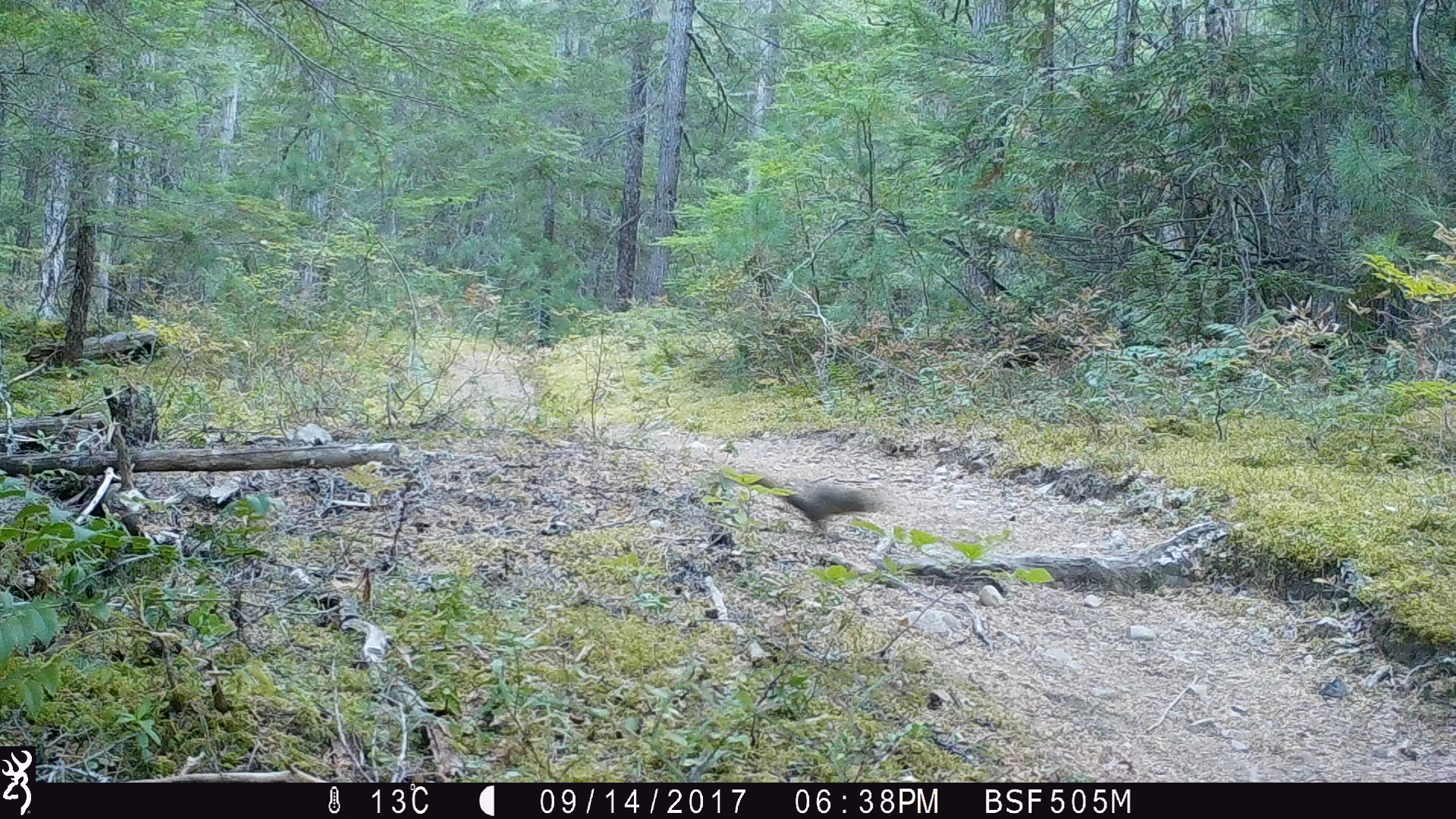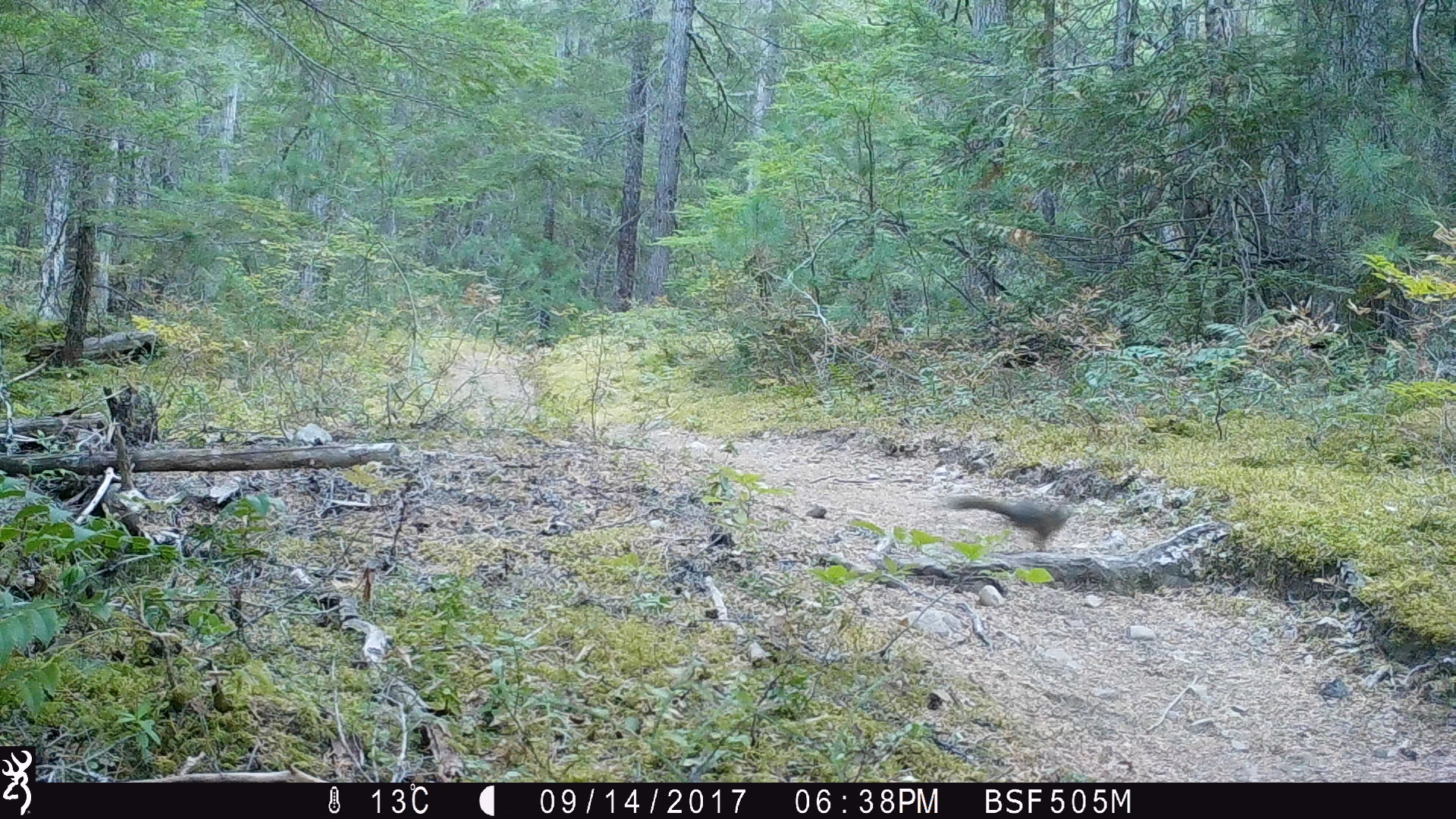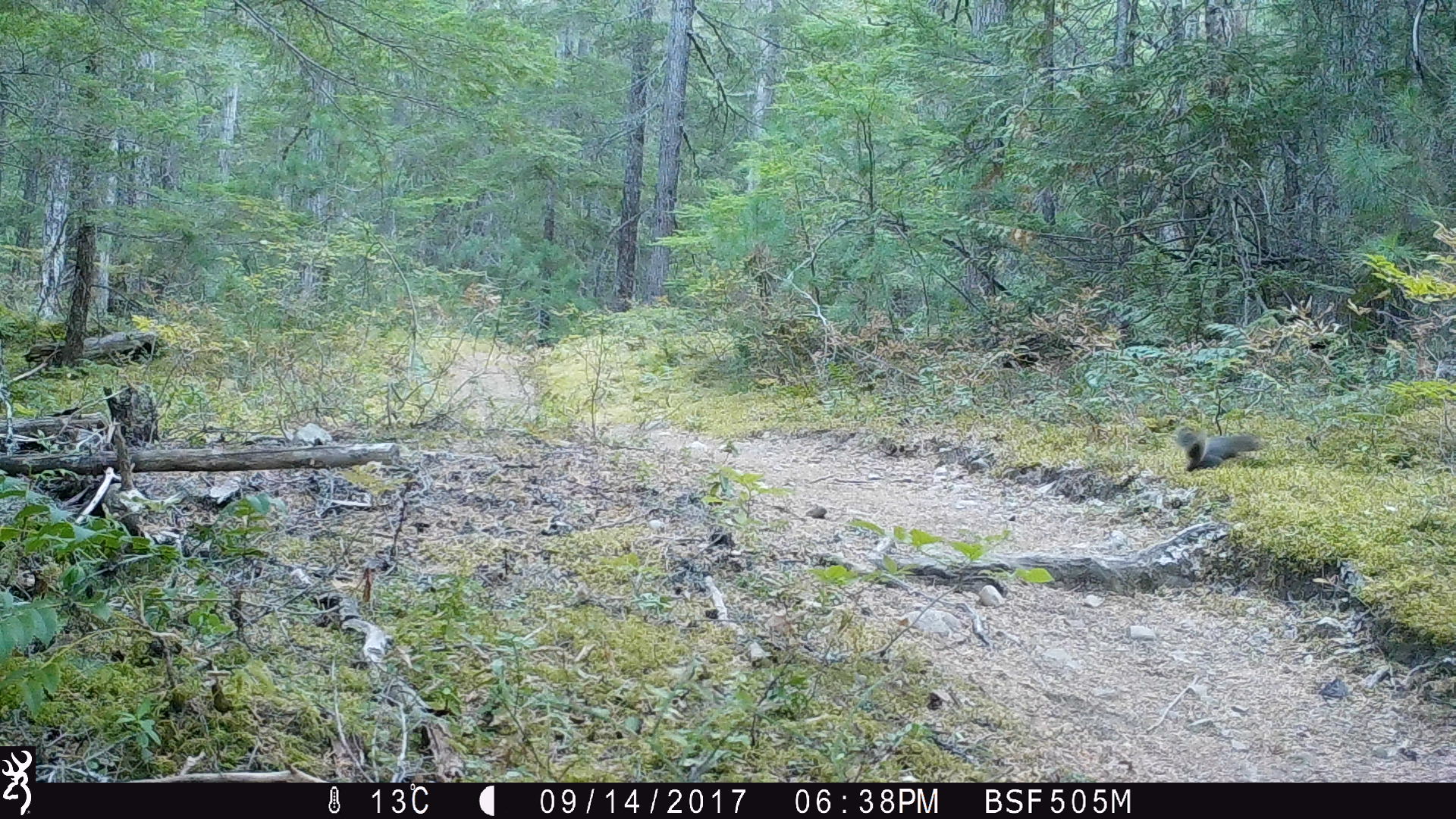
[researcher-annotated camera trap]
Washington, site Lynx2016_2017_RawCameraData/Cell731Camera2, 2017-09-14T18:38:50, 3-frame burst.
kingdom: Animalia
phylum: Chordata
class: Mammalia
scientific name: Mammalia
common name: small mammal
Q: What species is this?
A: Small mammal (Mammalia).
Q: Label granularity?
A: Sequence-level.